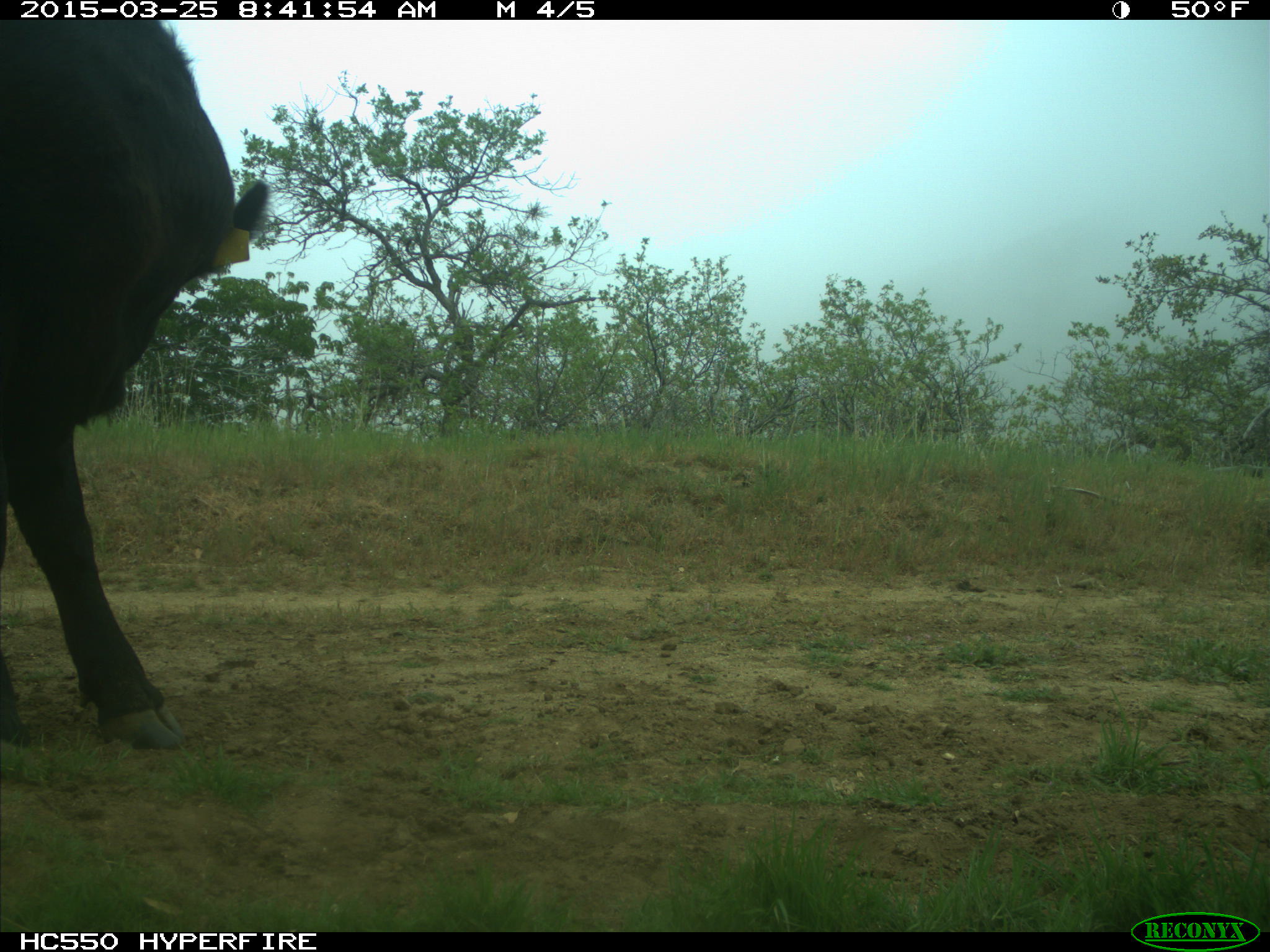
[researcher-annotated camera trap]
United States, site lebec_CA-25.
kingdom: Animalia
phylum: Chordata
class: Mammalia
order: Artiodactyla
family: Bovidae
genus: Bos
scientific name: Bos taurus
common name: domestic cow